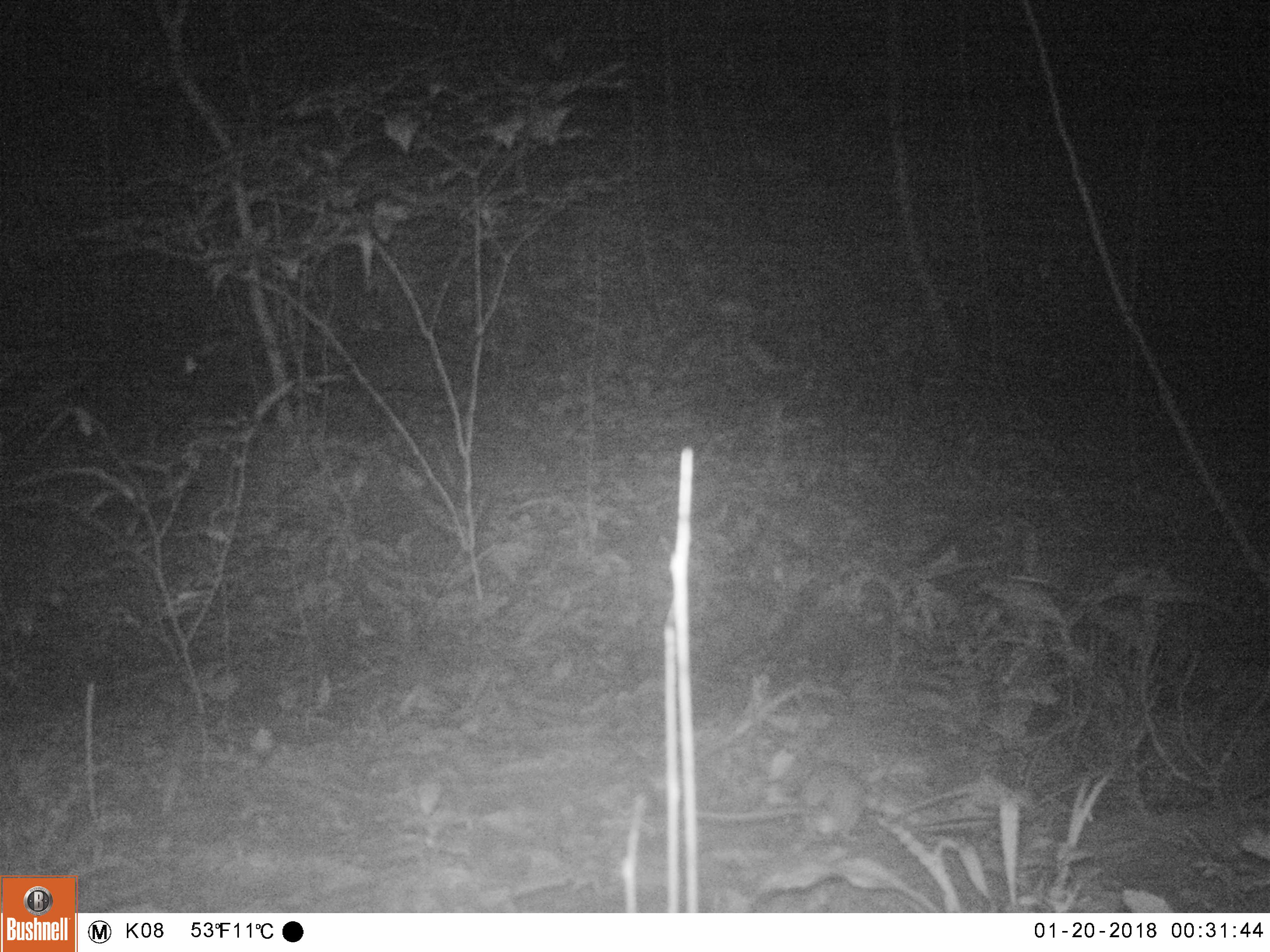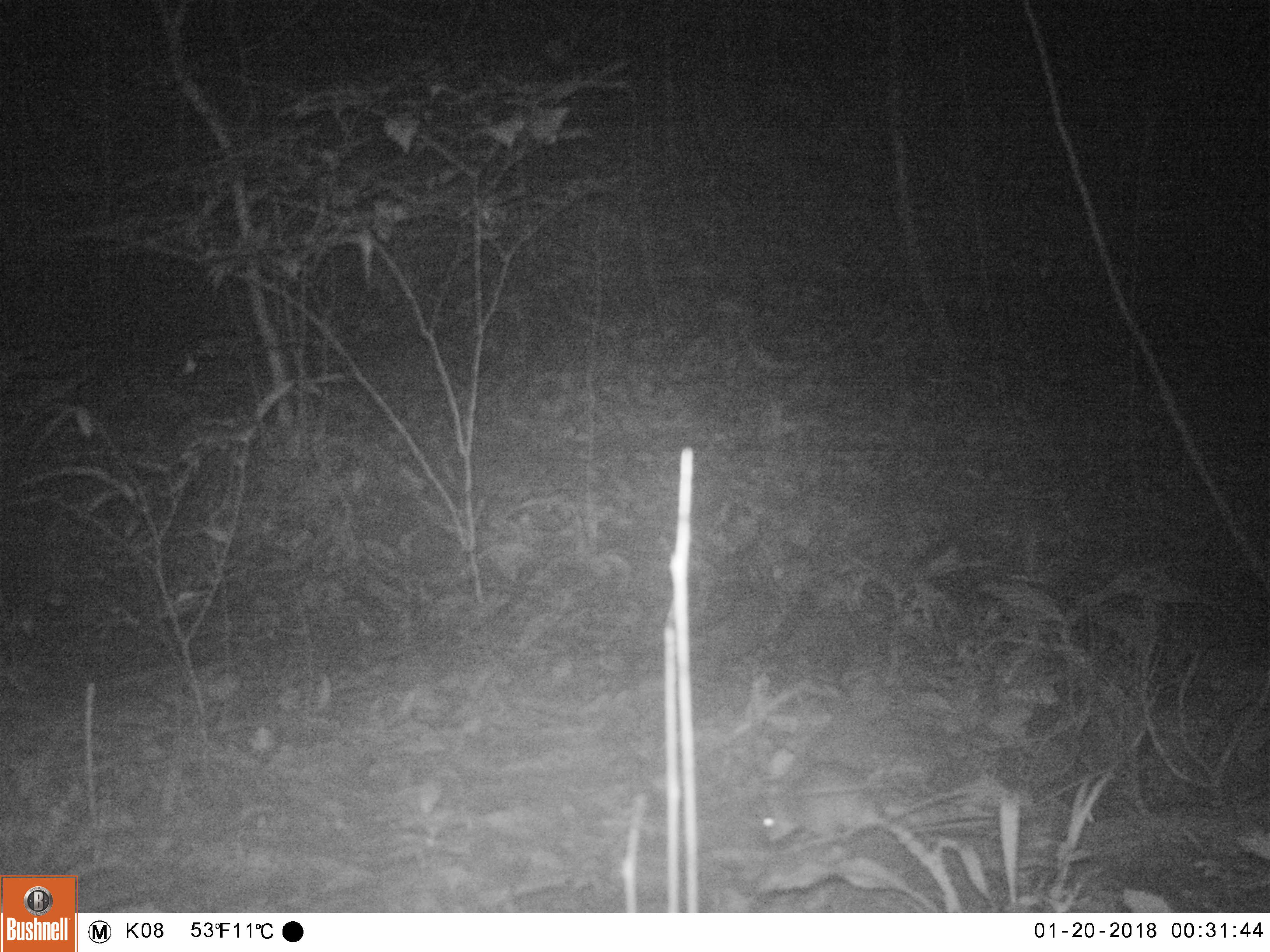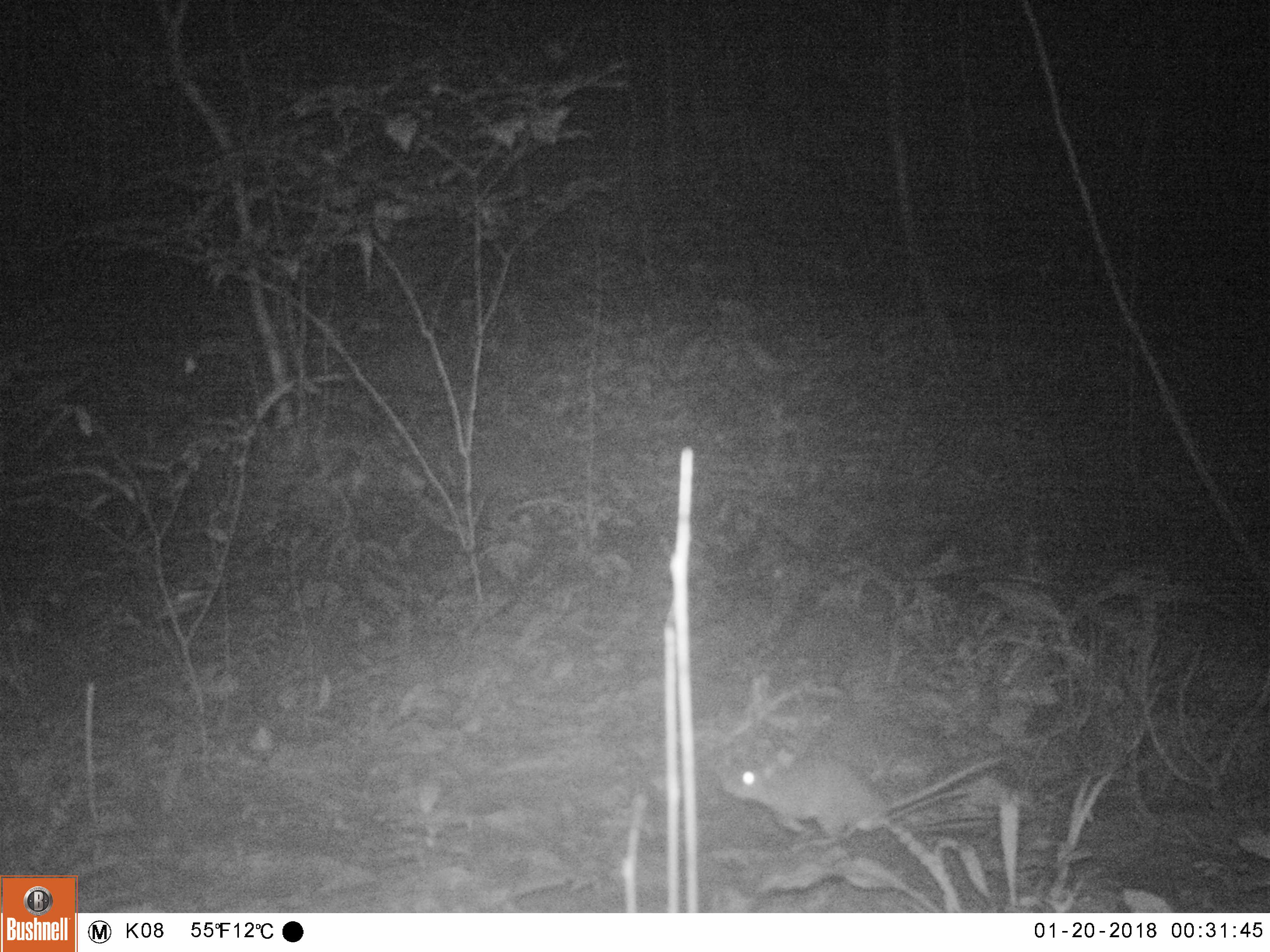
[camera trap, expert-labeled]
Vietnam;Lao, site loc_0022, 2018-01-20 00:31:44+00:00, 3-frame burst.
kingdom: Animalia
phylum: Chordata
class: Mammalia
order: Rodentia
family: Muridae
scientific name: Muridae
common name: old-world mice and rats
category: unidentified murid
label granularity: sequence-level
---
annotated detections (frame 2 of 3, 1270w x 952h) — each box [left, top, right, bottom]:
unidentified murid: [762, 763, 961, 912]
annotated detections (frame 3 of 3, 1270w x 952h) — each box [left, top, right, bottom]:
unidentified murid: [726, 750, 963, 911]